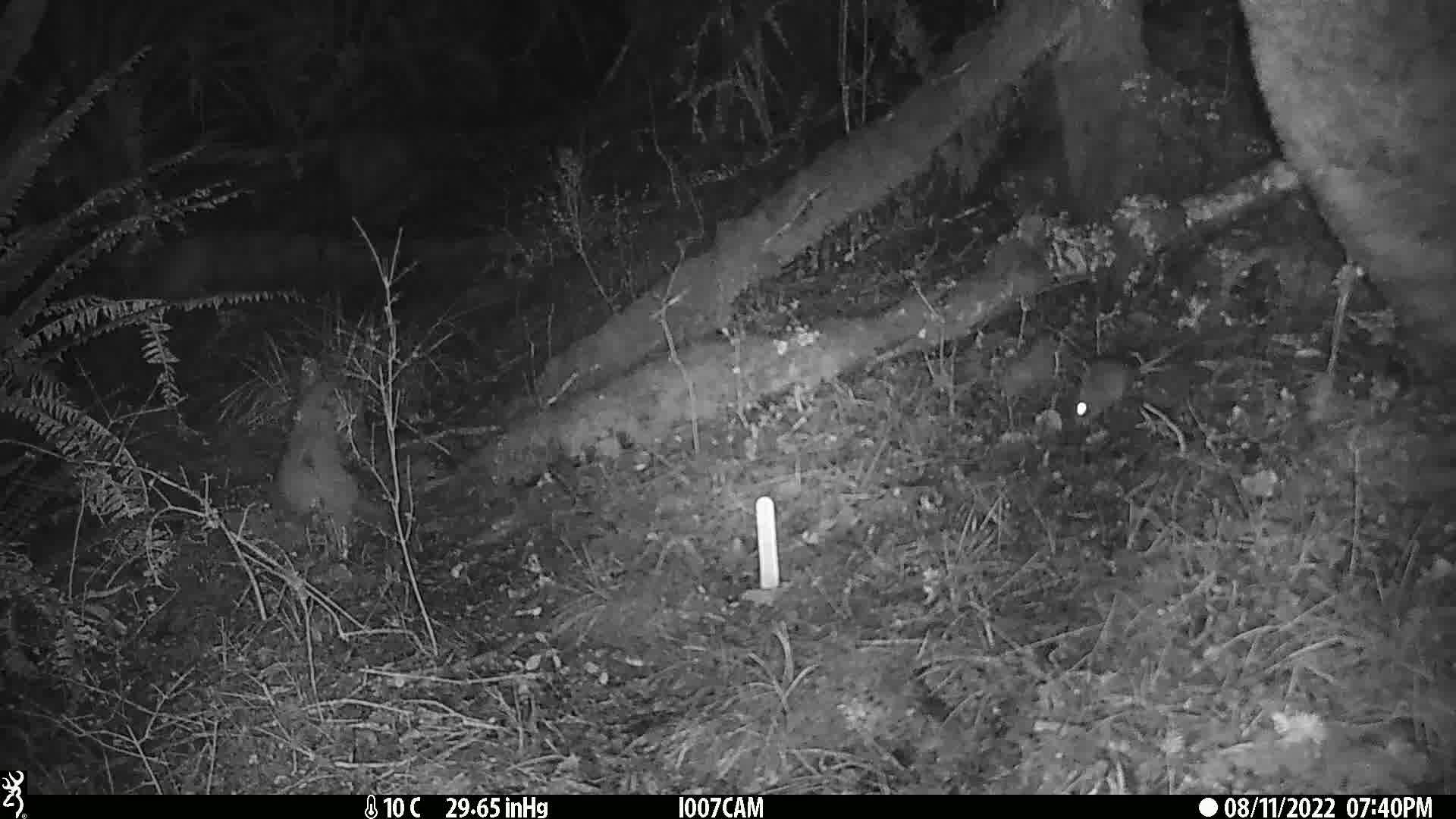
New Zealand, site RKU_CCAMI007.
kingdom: Animalia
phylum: Chordata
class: Mammalia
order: Rodentia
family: Muridae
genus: Rattus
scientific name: Rattus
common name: rat